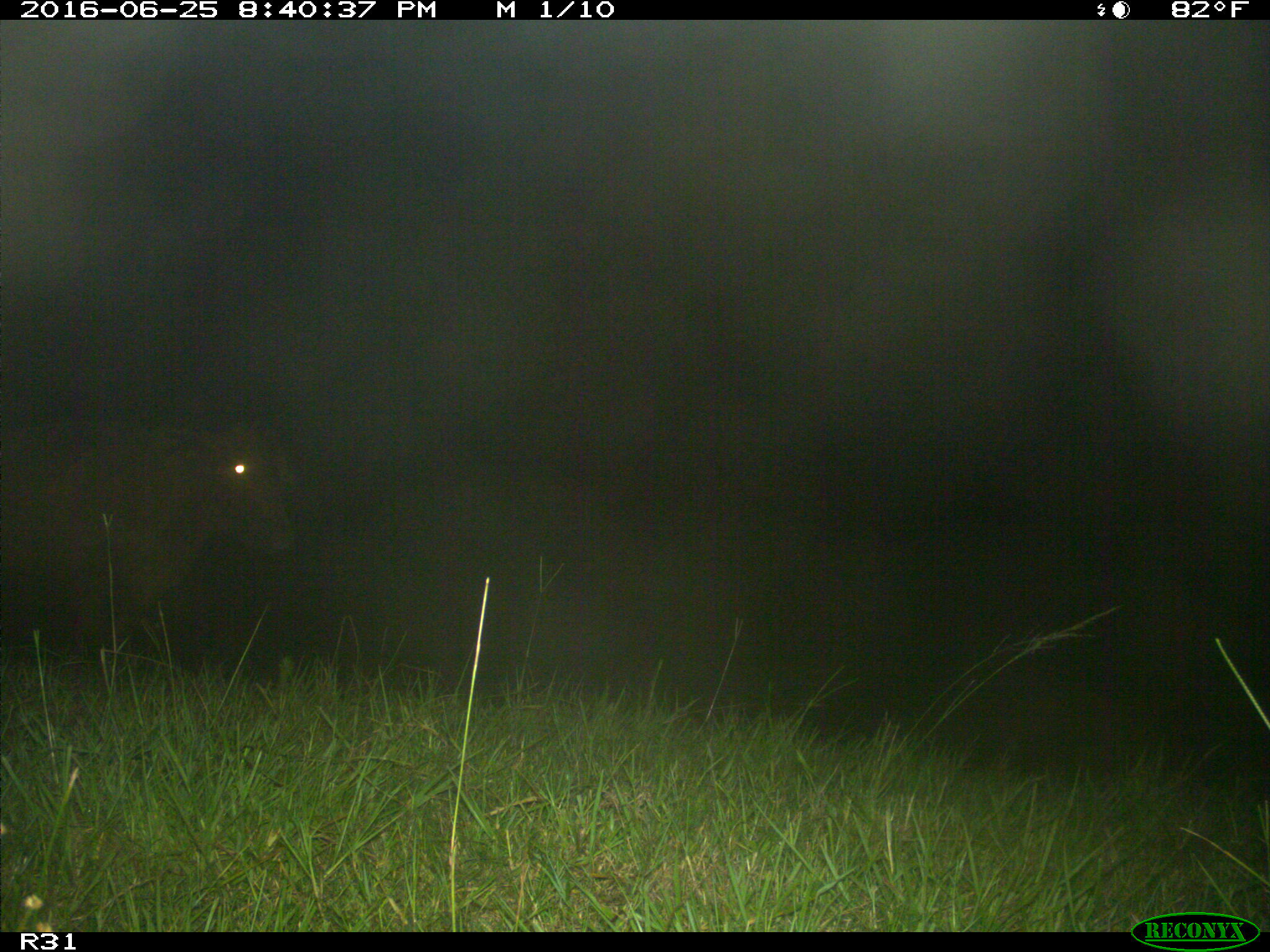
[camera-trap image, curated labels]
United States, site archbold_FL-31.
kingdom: Animalia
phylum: Chordata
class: Mammalia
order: Artiodactyla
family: Bovidae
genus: Bos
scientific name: Bos taurus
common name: domestic cow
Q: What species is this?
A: Bos taurus (domestic cow).